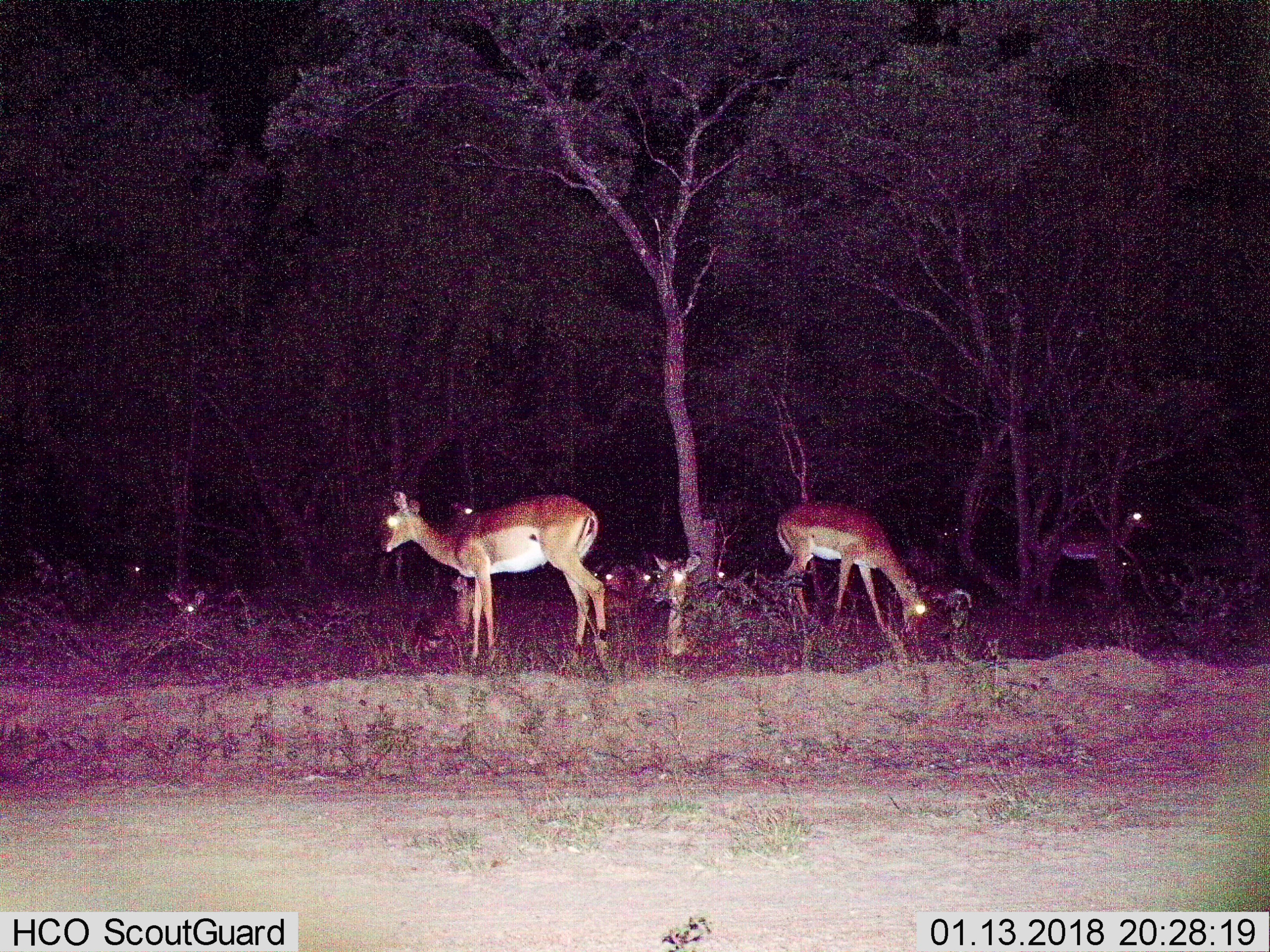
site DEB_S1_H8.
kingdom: Animalia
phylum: Chordata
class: Mammalia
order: Artiodactyla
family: Bovidae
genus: Aepyceros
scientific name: Aepyceros melampus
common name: impala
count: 9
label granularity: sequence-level